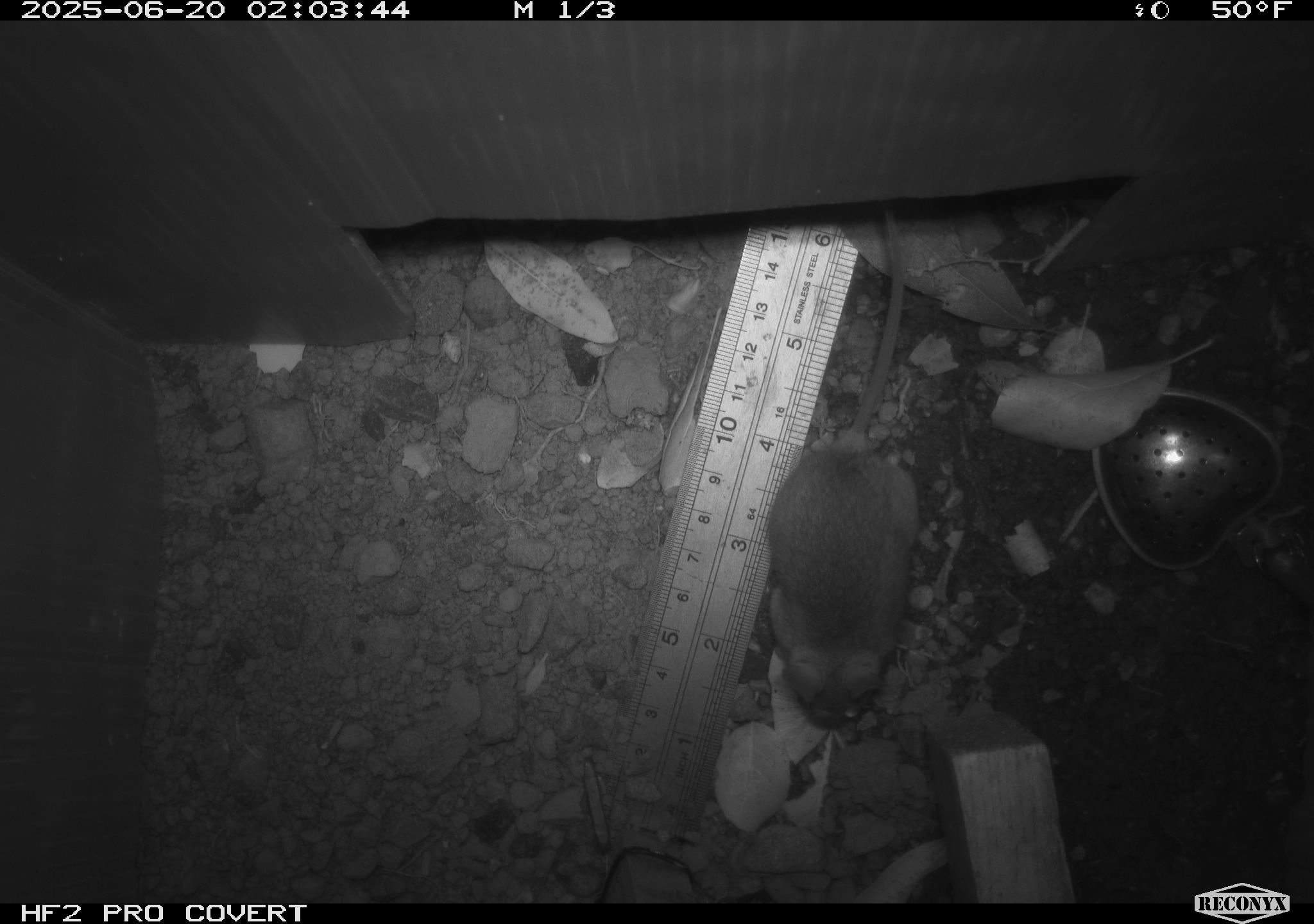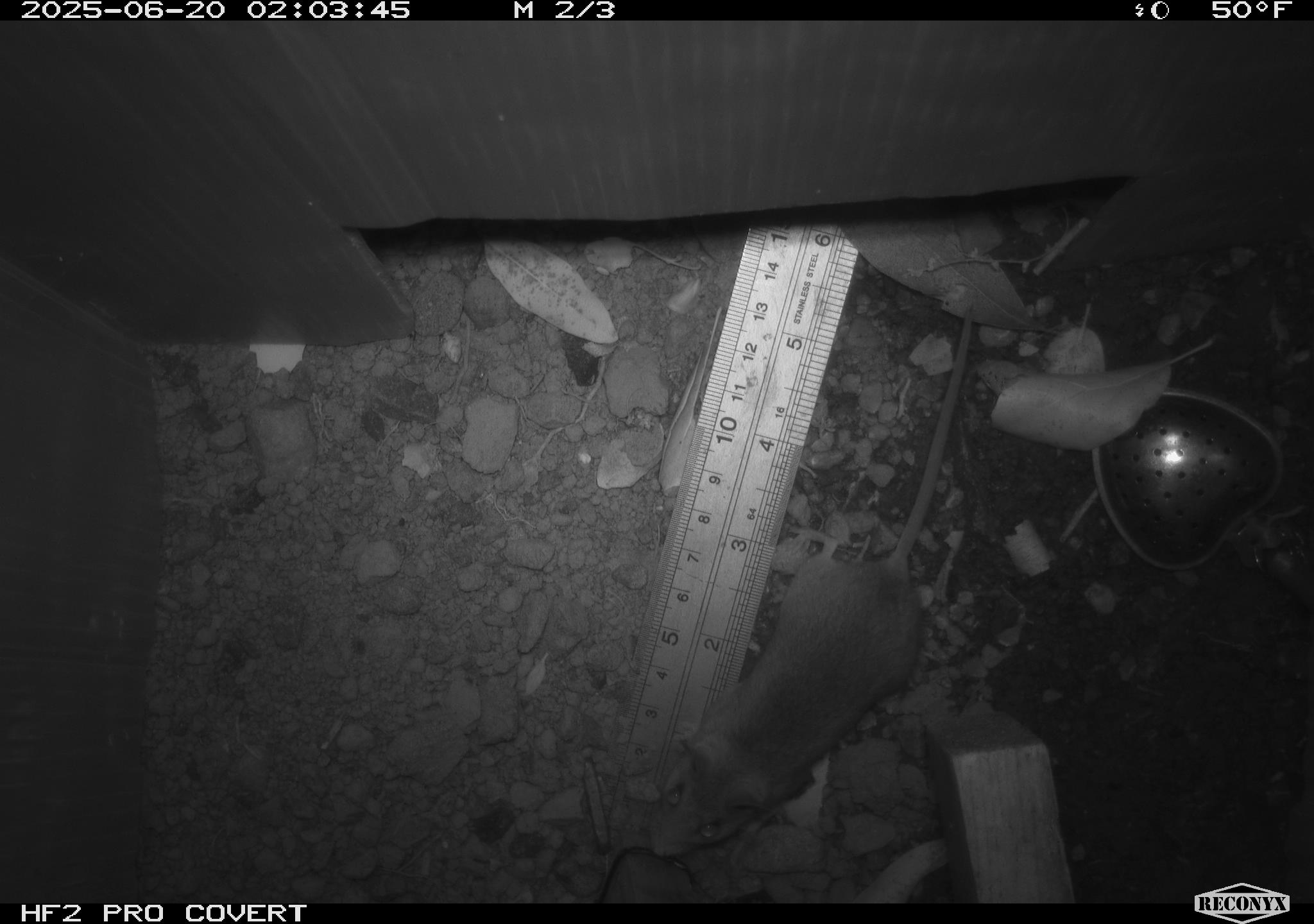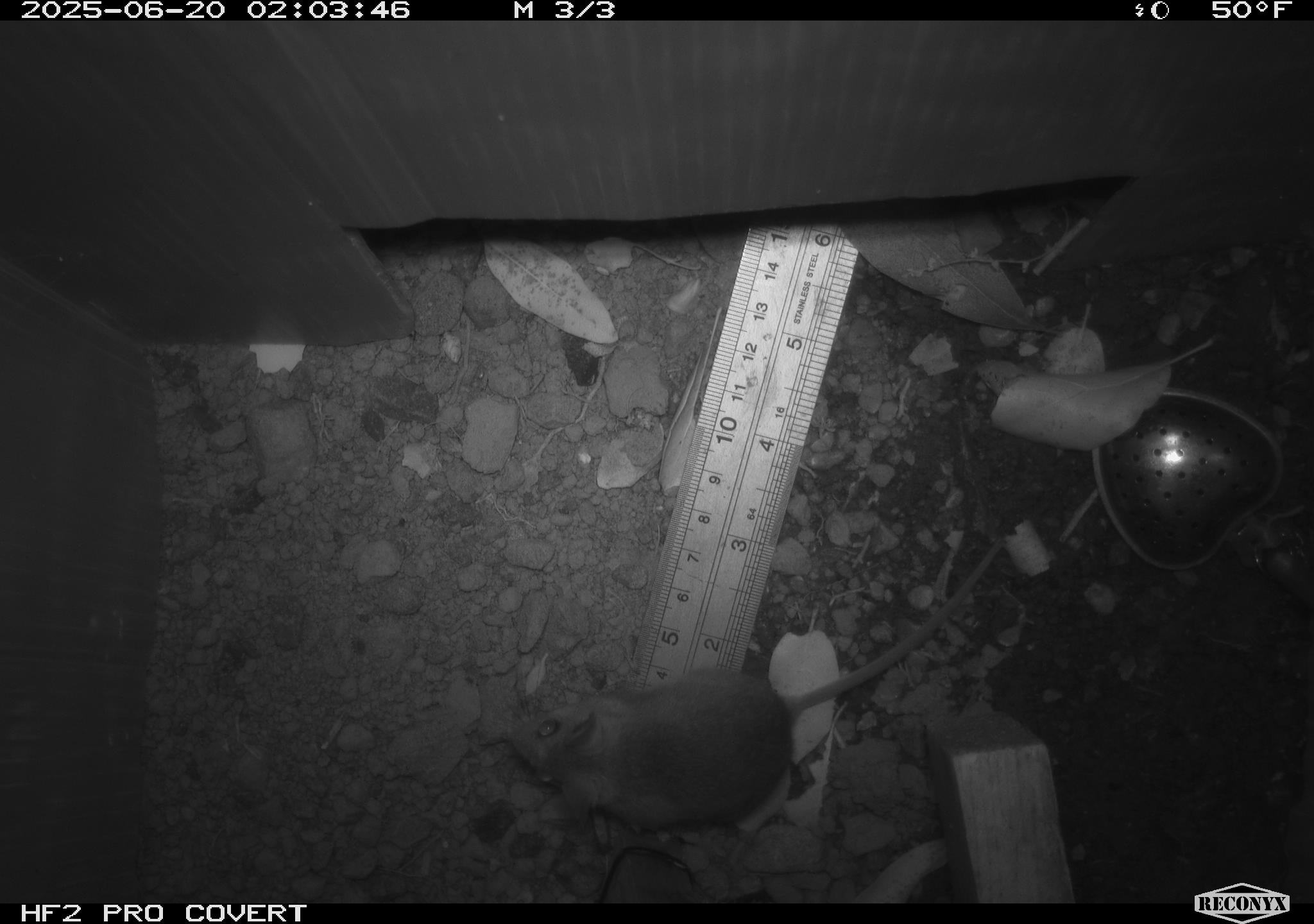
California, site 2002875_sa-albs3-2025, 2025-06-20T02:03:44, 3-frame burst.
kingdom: Animalia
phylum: Chordata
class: Mammalia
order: Rodentia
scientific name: Rodentia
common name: mouse species